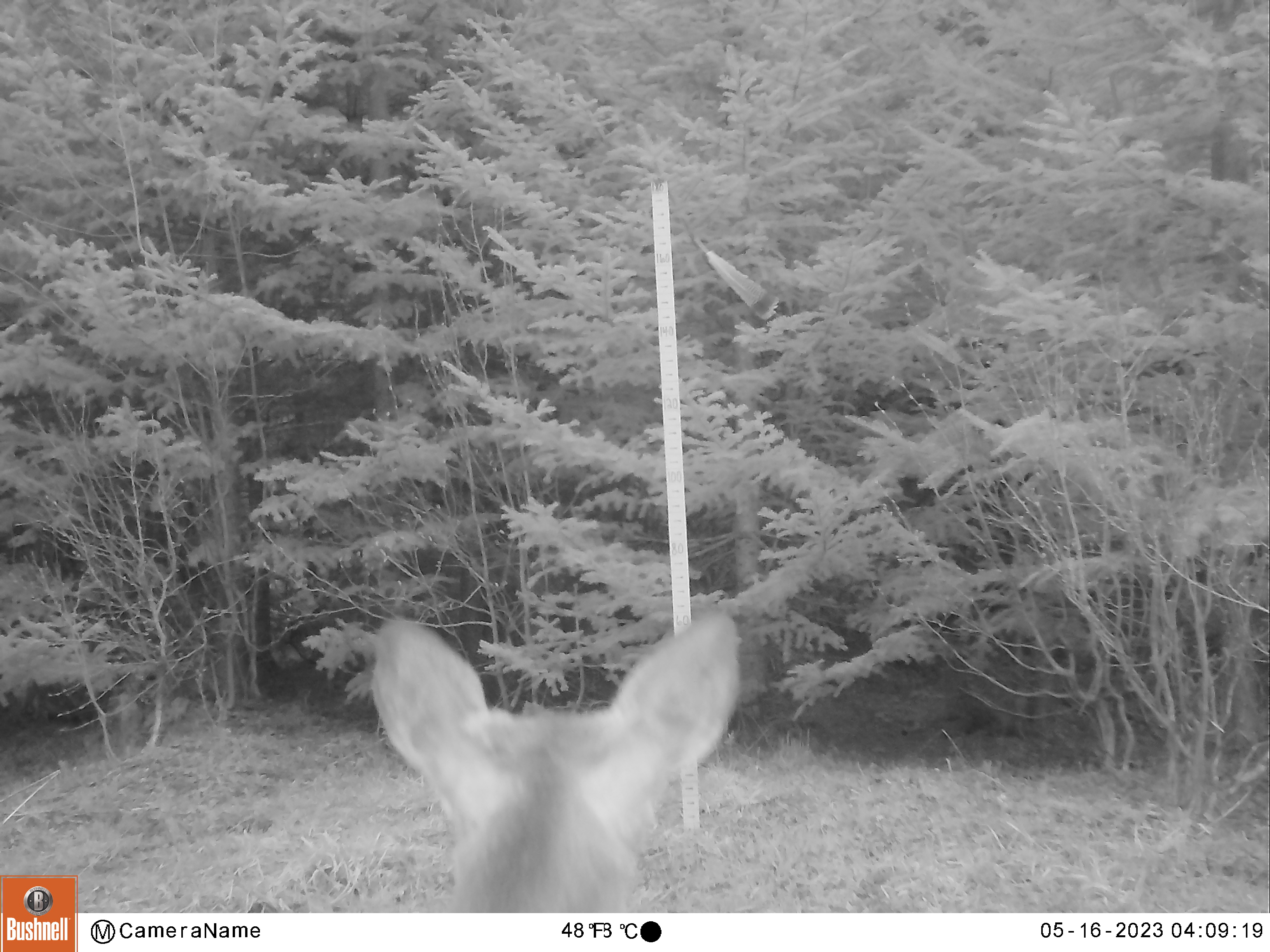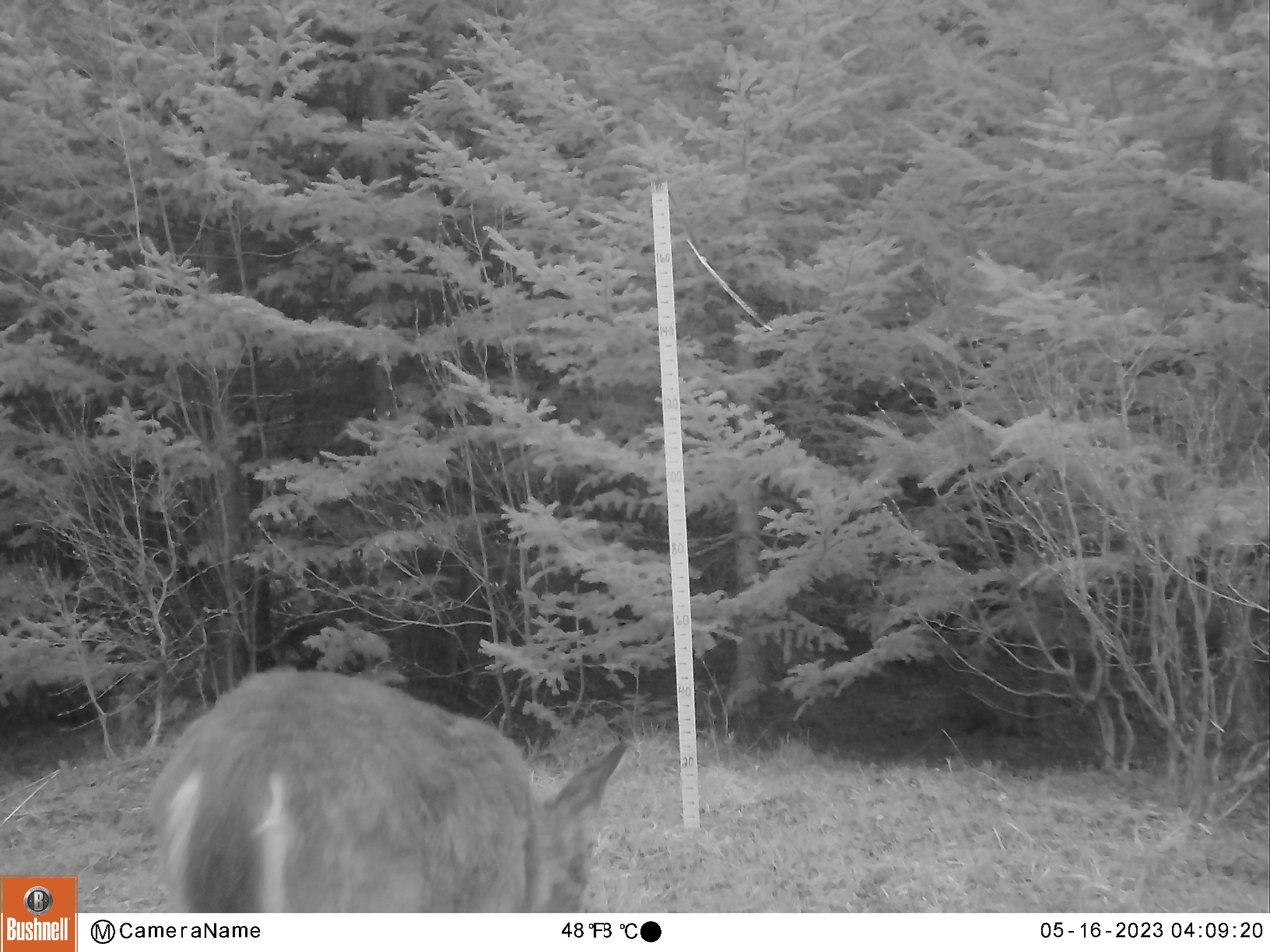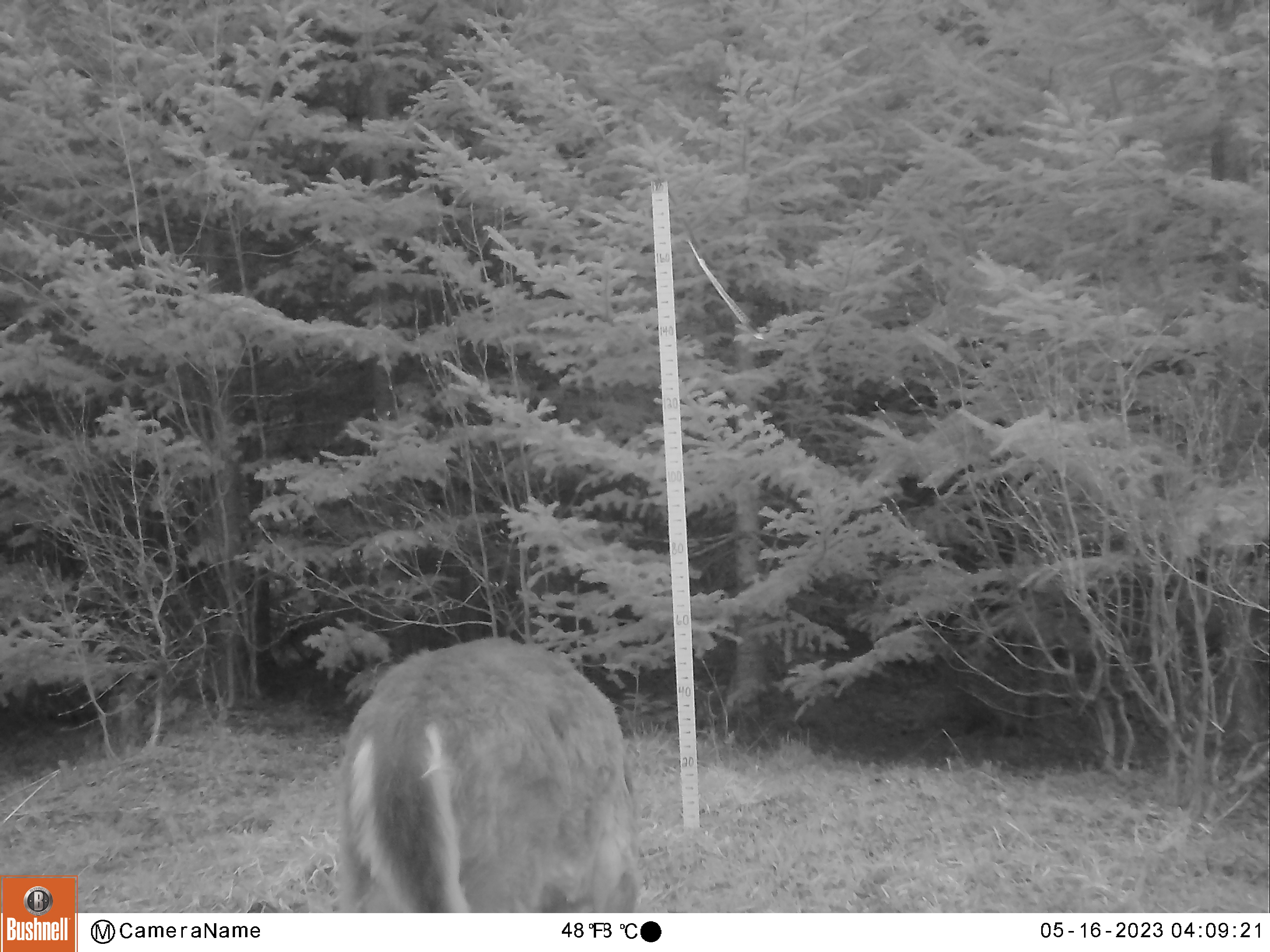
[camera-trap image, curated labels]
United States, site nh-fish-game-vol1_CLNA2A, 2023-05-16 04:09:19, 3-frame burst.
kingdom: Animalia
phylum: Chordata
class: Mammalia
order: Artiodactyla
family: Cervidae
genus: Odocoileus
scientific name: Odocoileus virginianus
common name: white-tailed deer